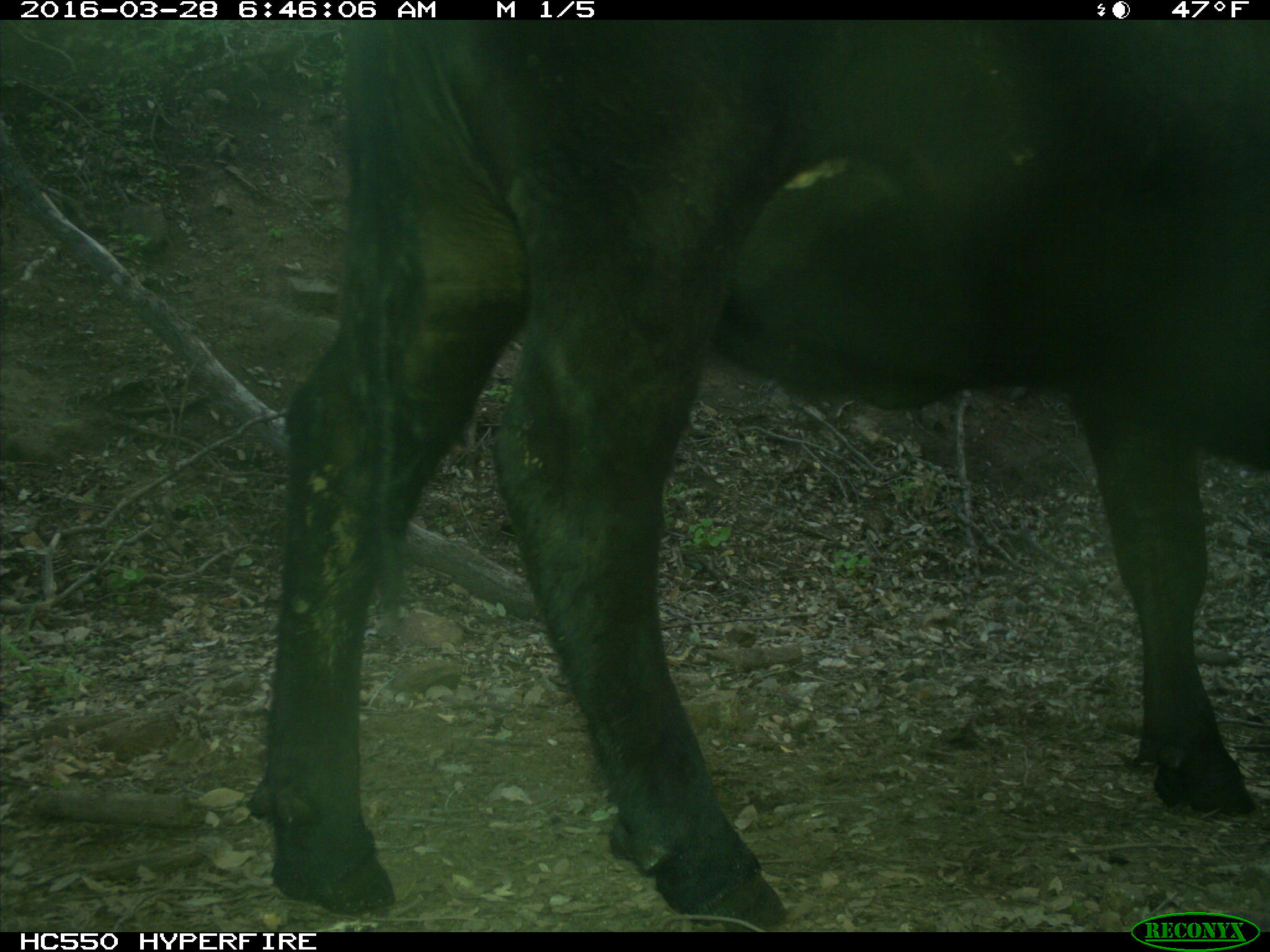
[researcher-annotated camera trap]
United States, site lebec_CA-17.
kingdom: Animalia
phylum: Chordata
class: Mammalia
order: Artiodactyla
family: Bovidae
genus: Bos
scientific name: Bos taurus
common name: domestic cow